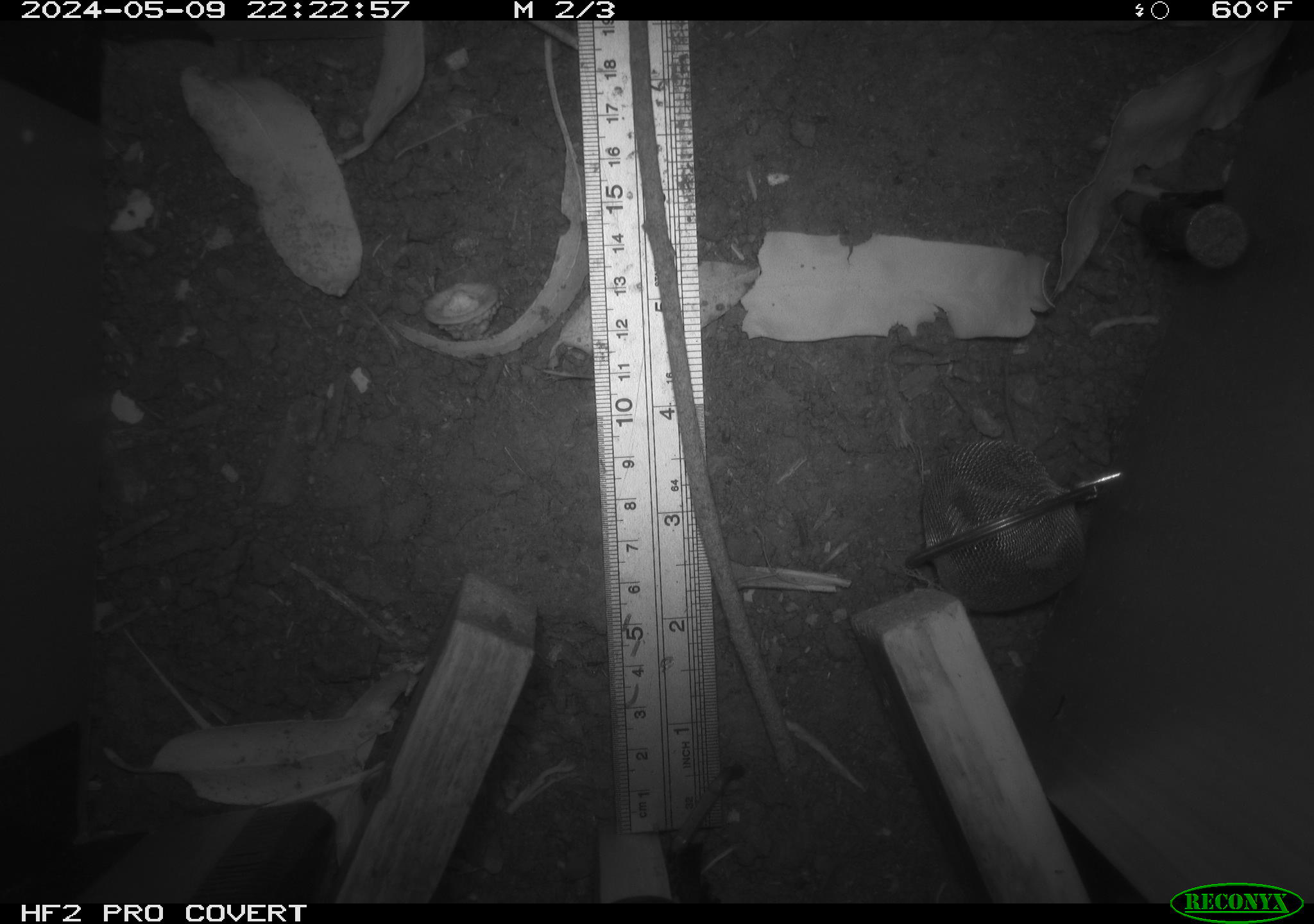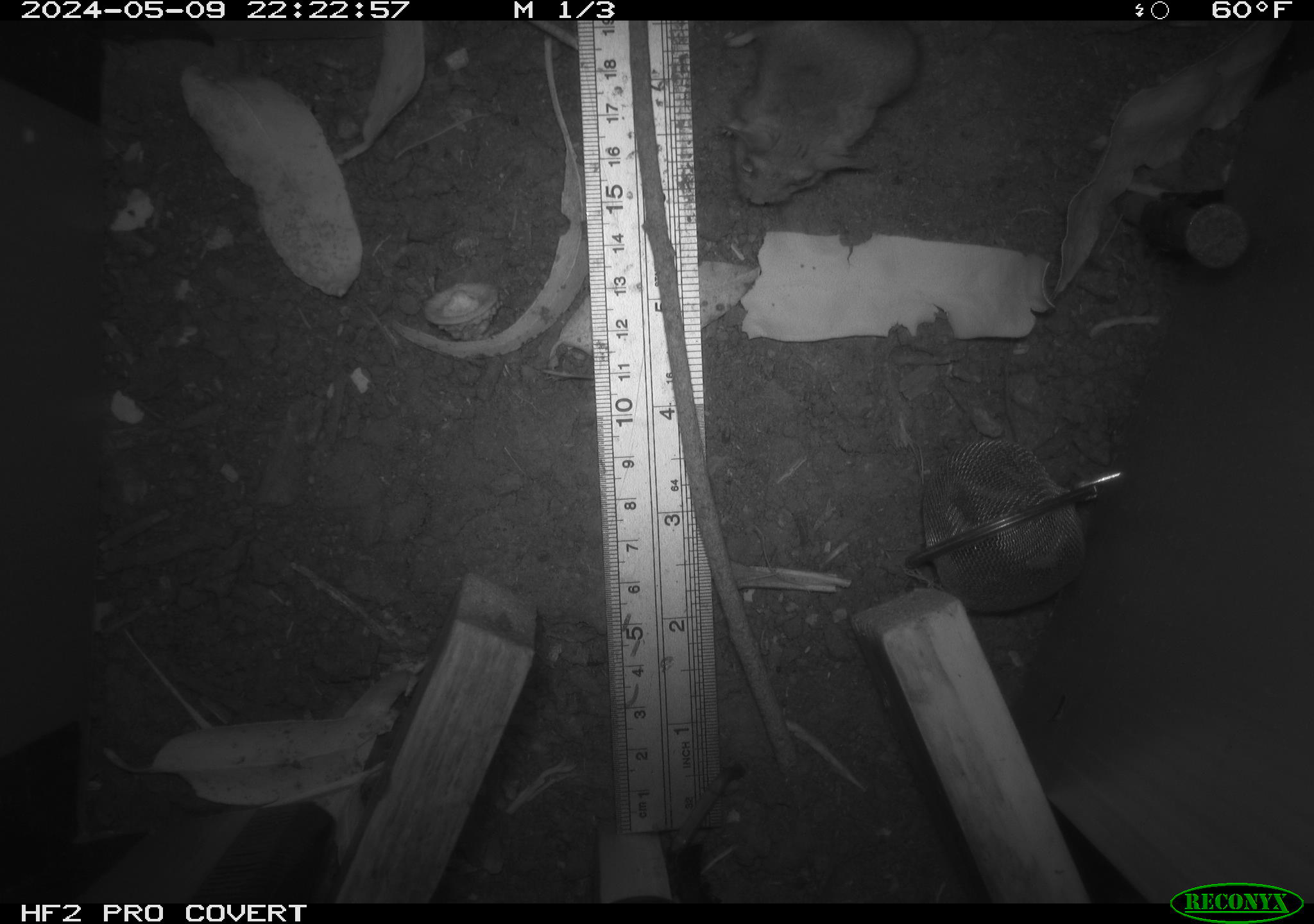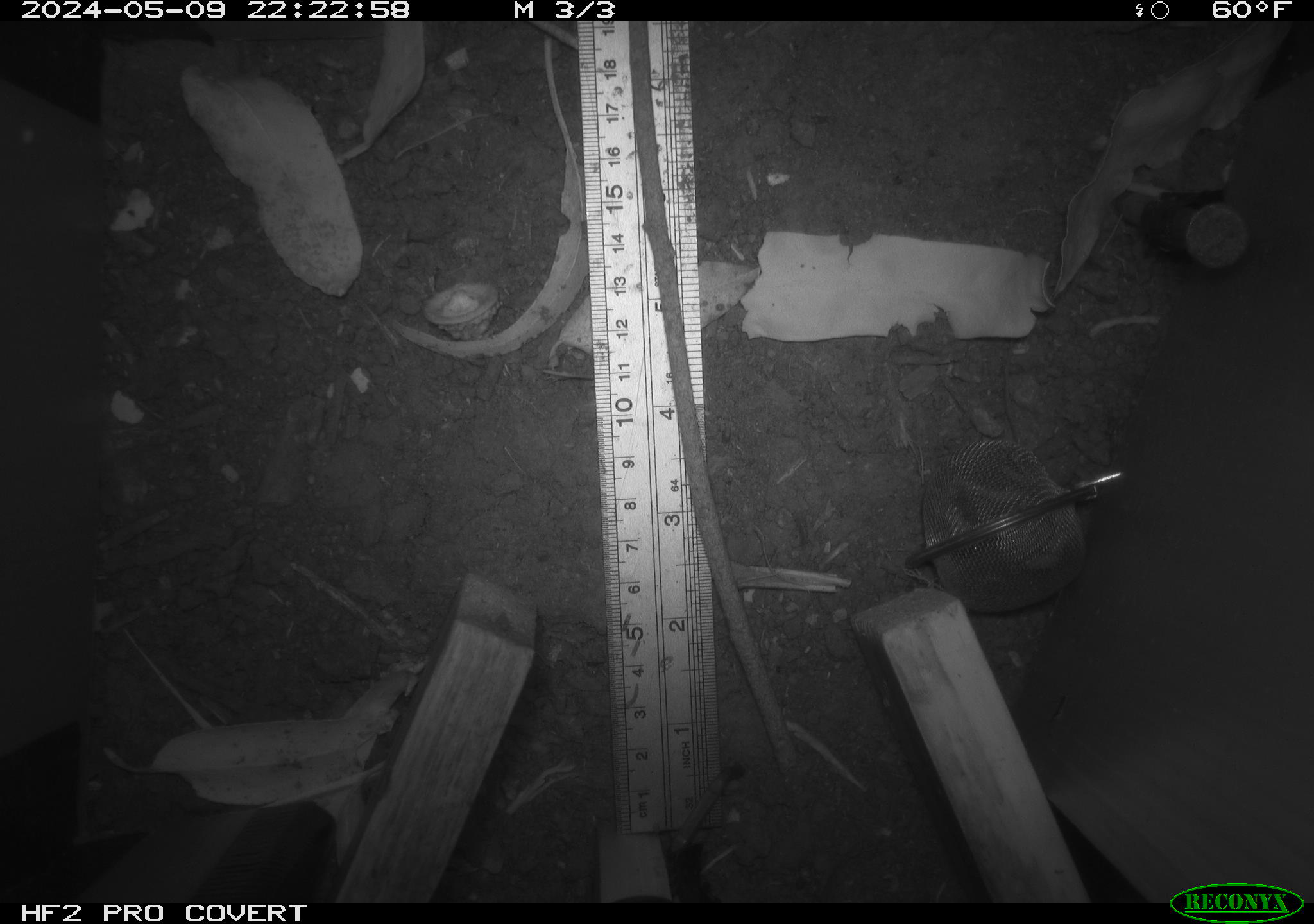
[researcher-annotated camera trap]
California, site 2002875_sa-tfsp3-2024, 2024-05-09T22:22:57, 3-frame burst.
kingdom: Animalia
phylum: Chordata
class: Mammalia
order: Rodentia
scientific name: Rodentia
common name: rodent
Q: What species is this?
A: Rodent (Rodentia).